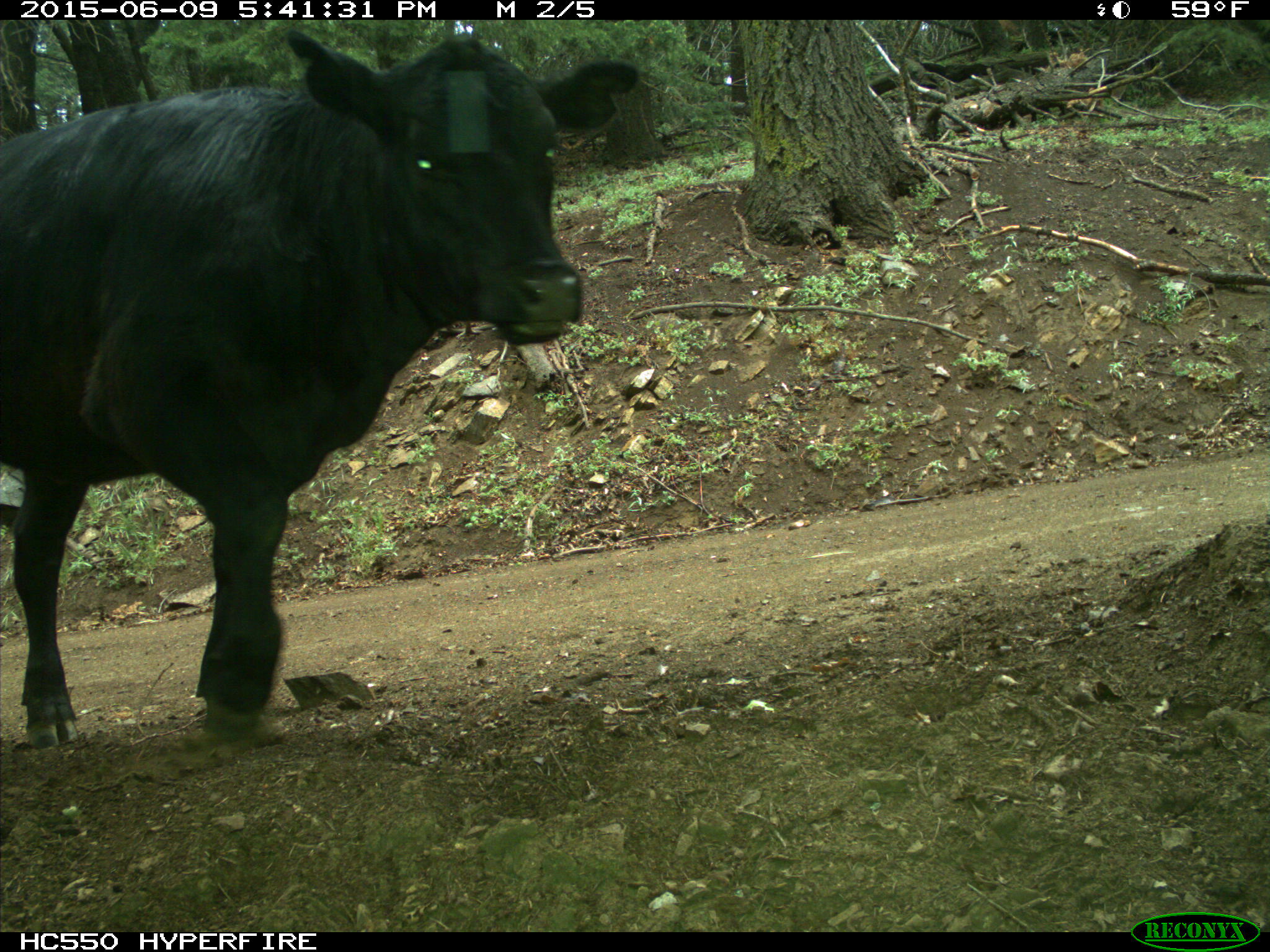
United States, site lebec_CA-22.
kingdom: Animalia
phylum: Chordata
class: Mammalia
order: Artiodactyla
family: Bovidae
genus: Bos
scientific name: Bos taurus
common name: domestic cow